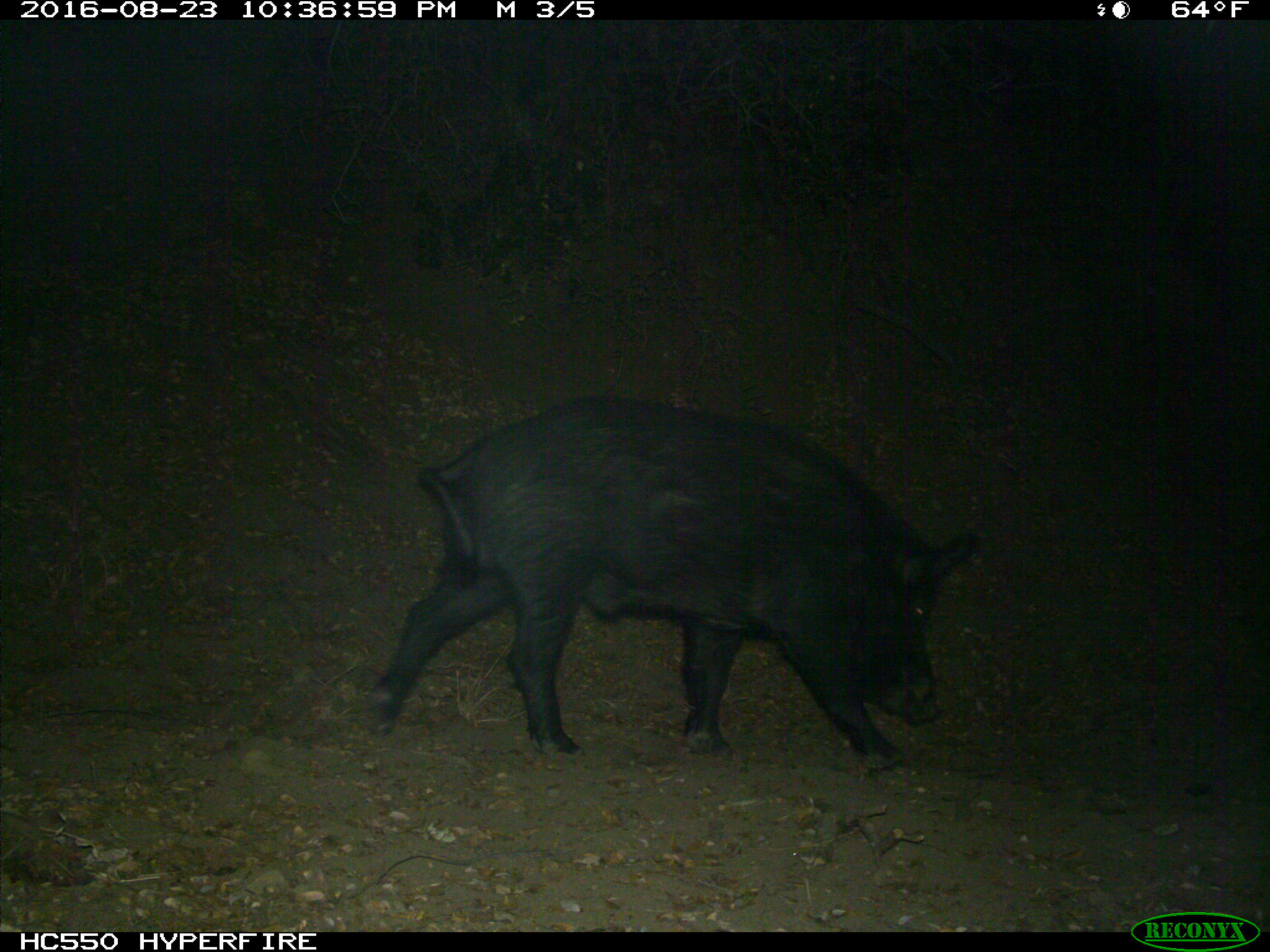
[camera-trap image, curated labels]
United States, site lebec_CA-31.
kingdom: Animalia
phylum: Chordata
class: Mammalia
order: Artiodactyla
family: Suidae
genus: Sus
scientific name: Sus scrofa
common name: wild boar